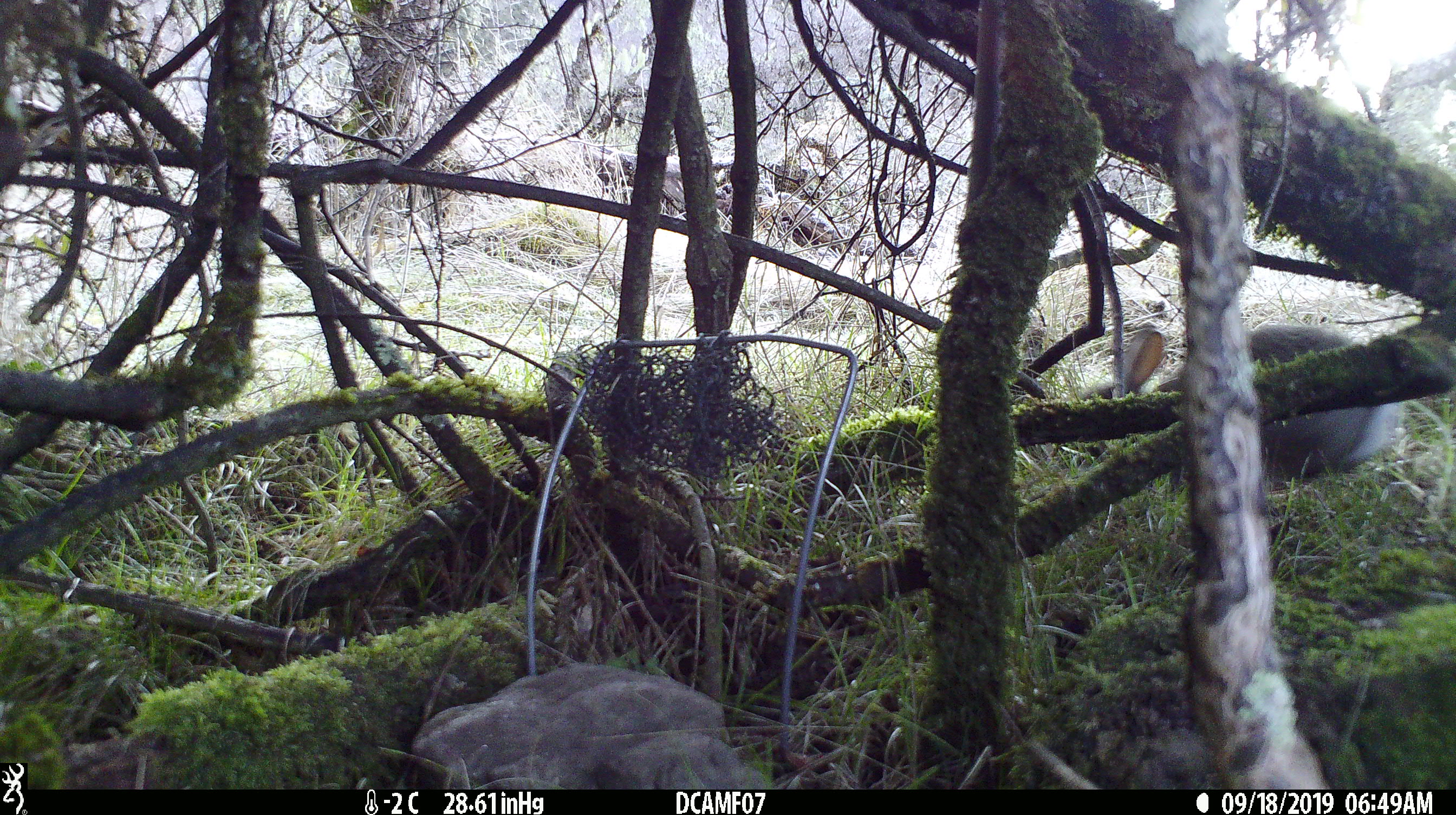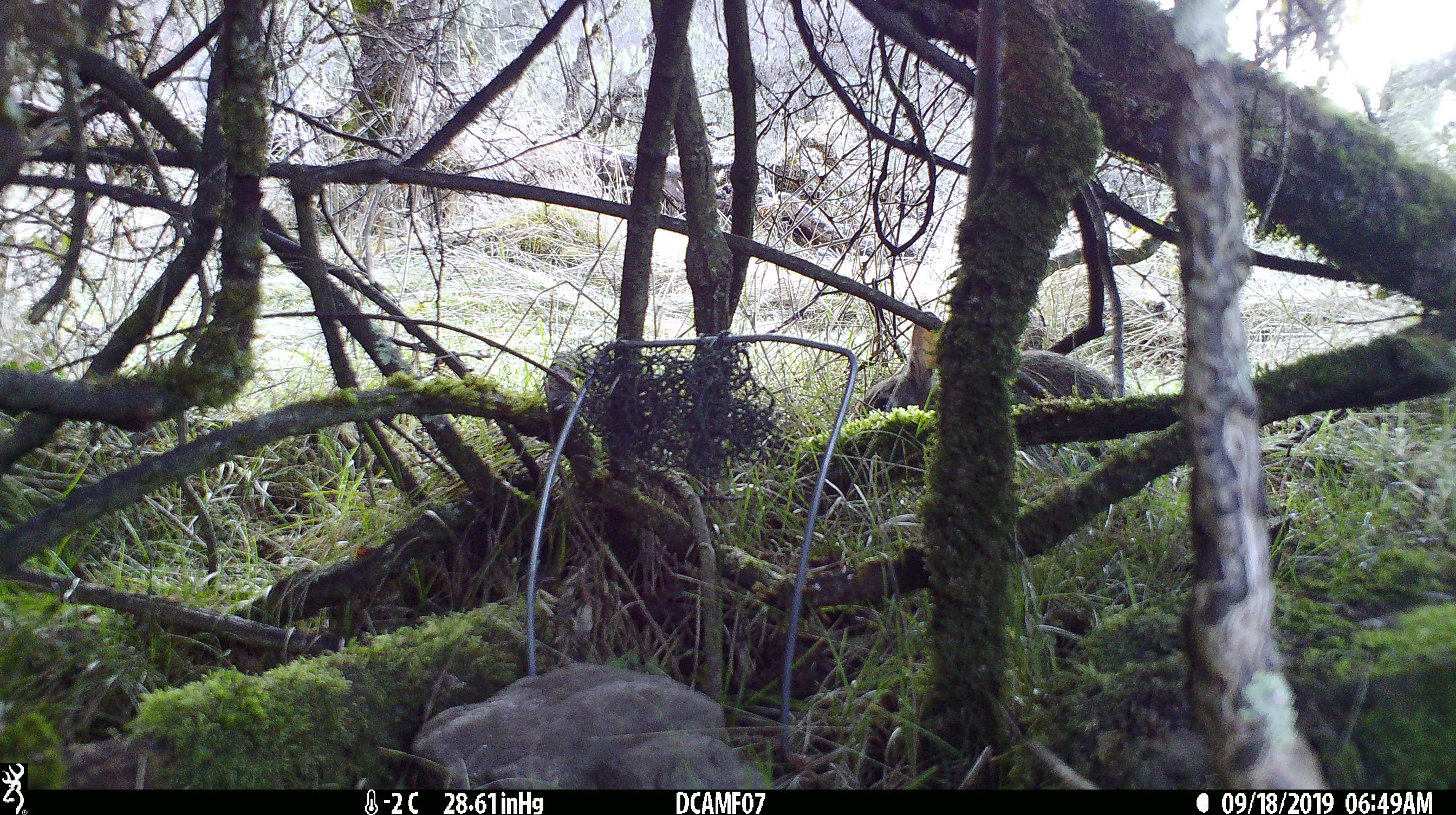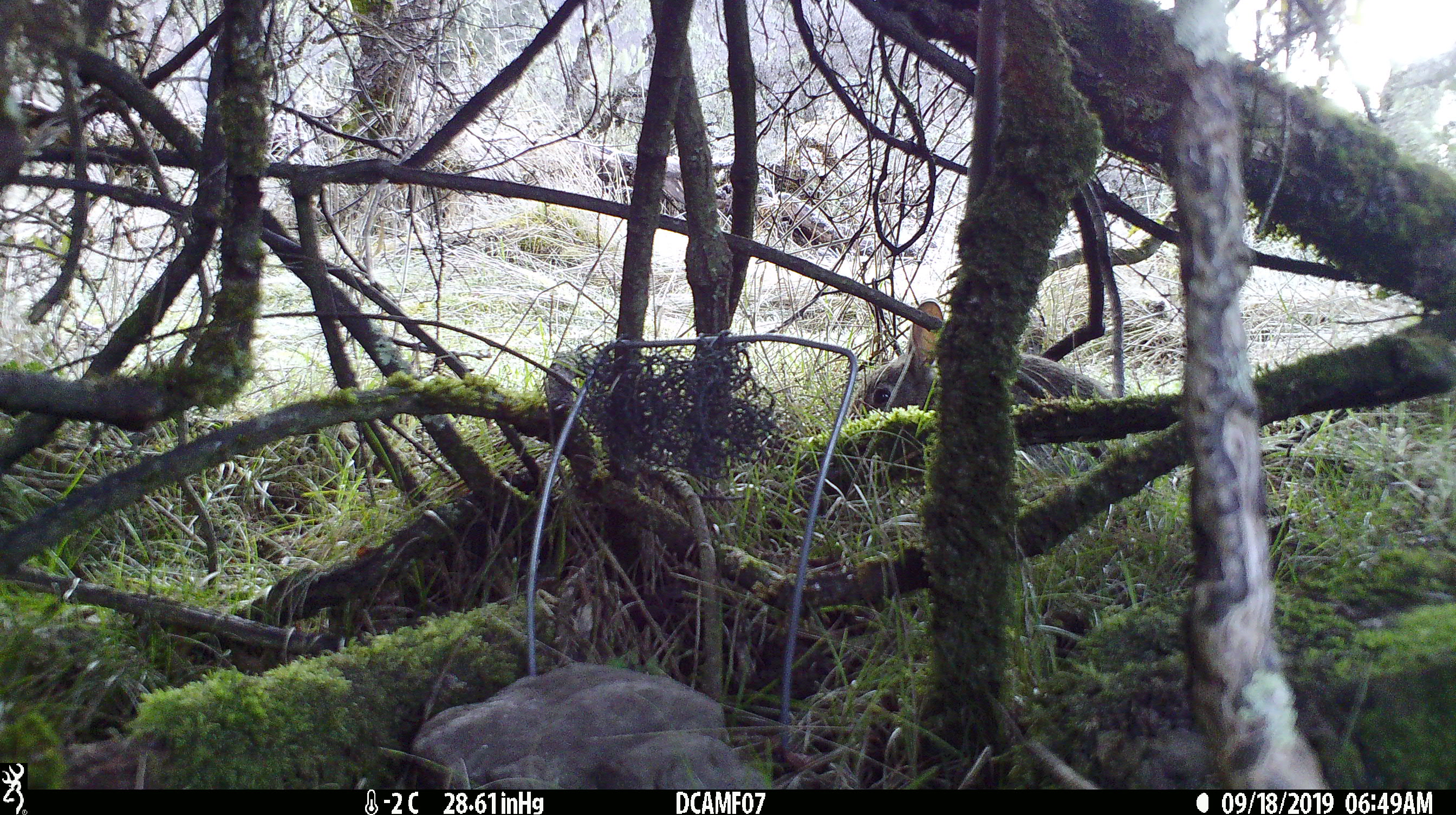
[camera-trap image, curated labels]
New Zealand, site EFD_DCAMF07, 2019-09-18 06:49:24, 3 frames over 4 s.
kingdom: Animalia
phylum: Chordata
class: Mammalia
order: Lagomorpha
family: Leporidae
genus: Oryctolagus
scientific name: Oryctolagus cuniculus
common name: european rabbit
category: rabbit